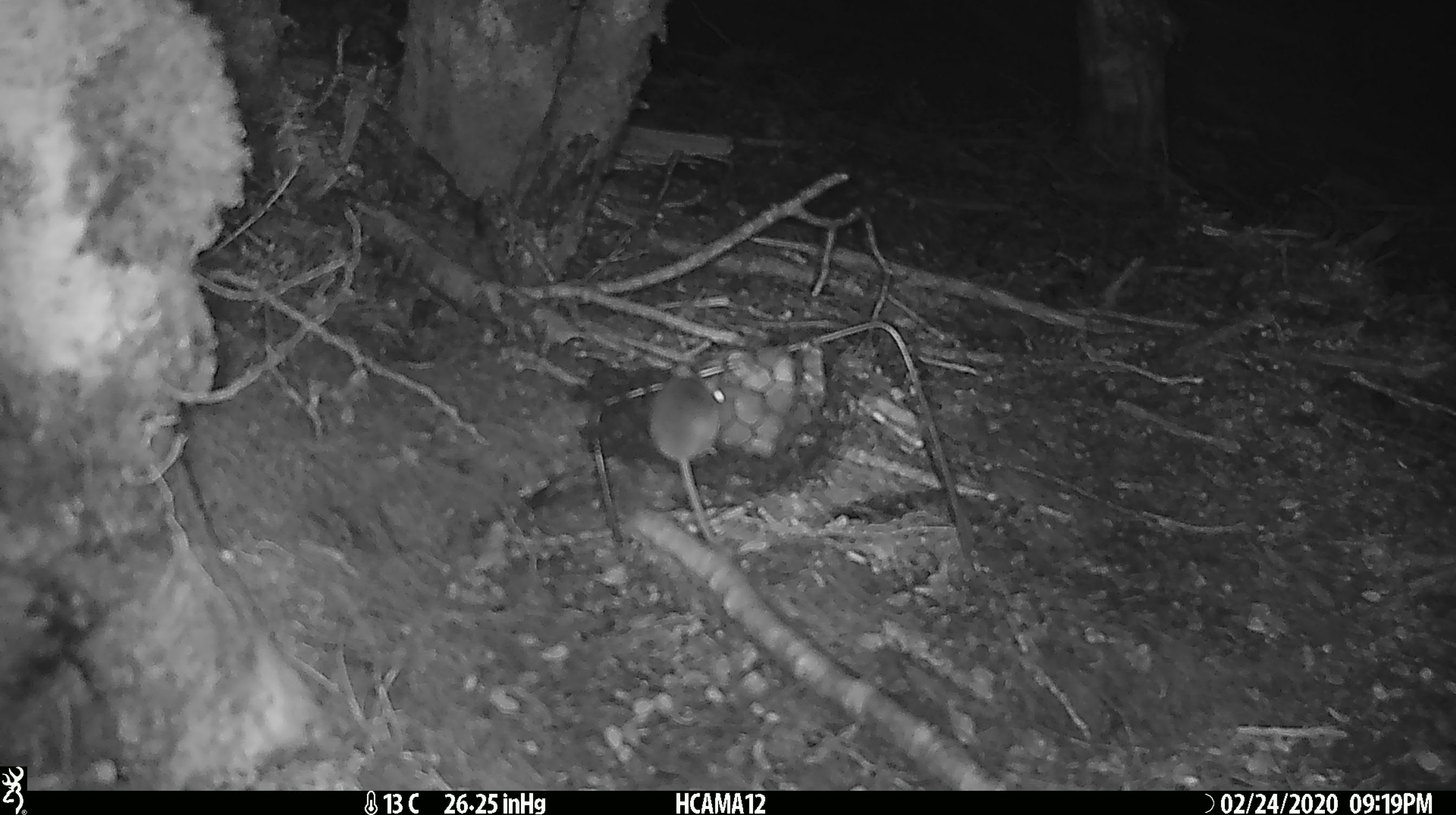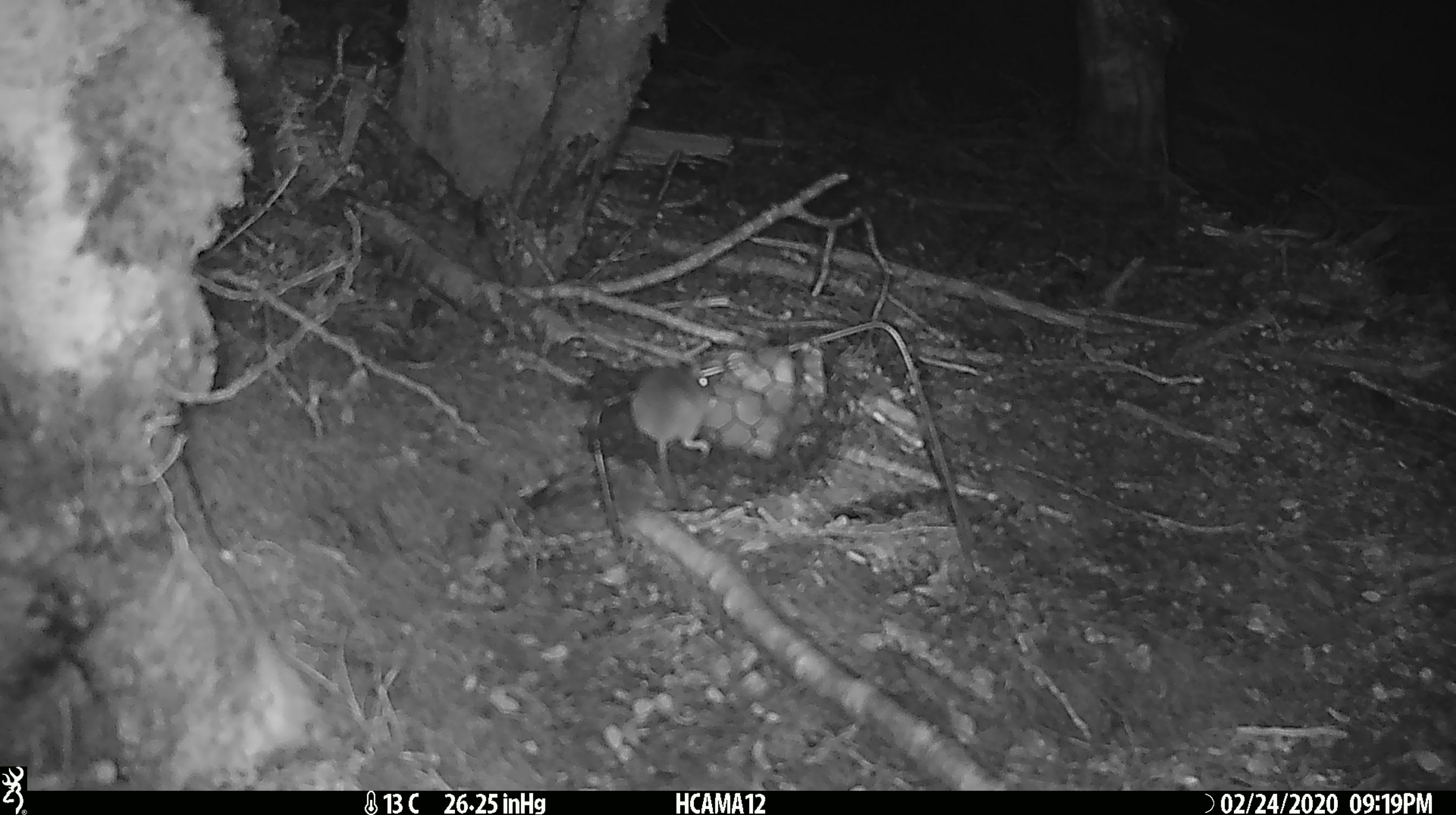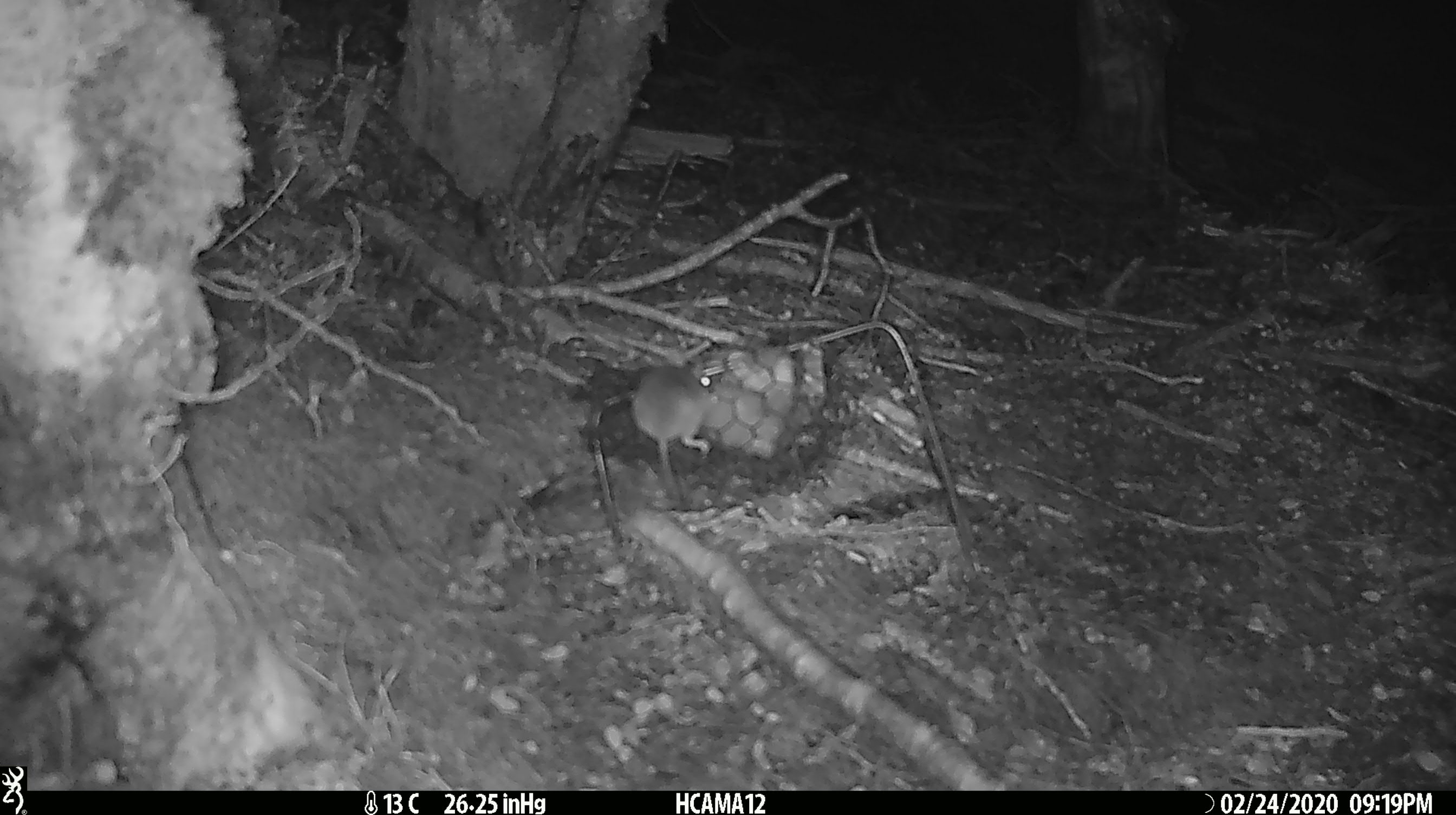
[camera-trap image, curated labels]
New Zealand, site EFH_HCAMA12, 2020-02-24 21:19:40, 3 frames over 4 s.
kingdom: Animalia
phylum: Chordata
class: Mammalia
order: Rodentia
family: Muridae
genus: Mus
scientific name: Mus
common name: mouse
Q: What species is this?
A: Mouse (Mus).